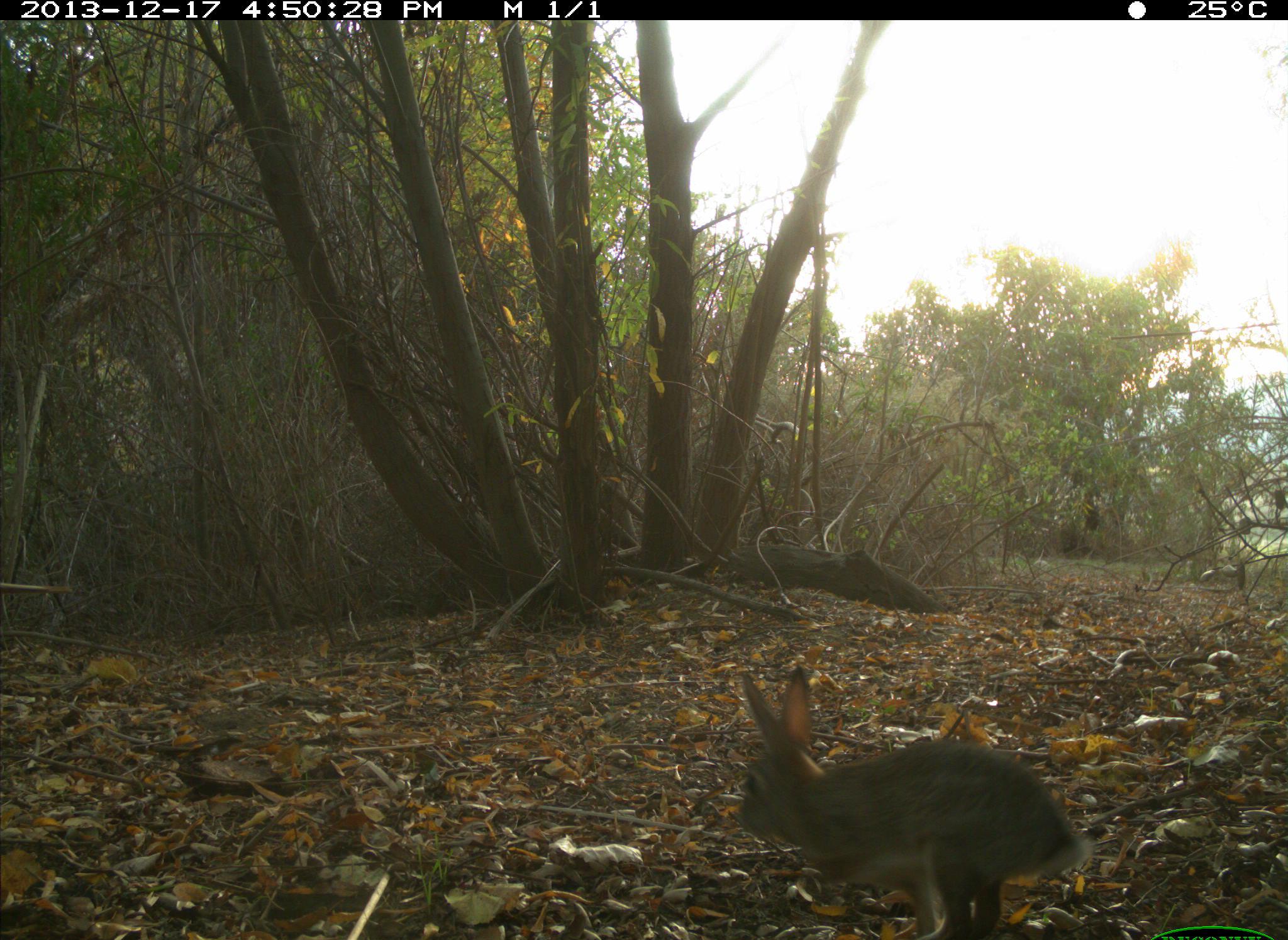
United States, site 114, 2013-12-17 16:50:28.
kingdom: Animalia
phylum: Chordata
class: Mammalia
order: Lagomorpha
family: Leporidae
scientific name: Leporidae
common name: rabbits and hares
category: rabbit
Rabbit (rabbits and hares) (Leporidae).